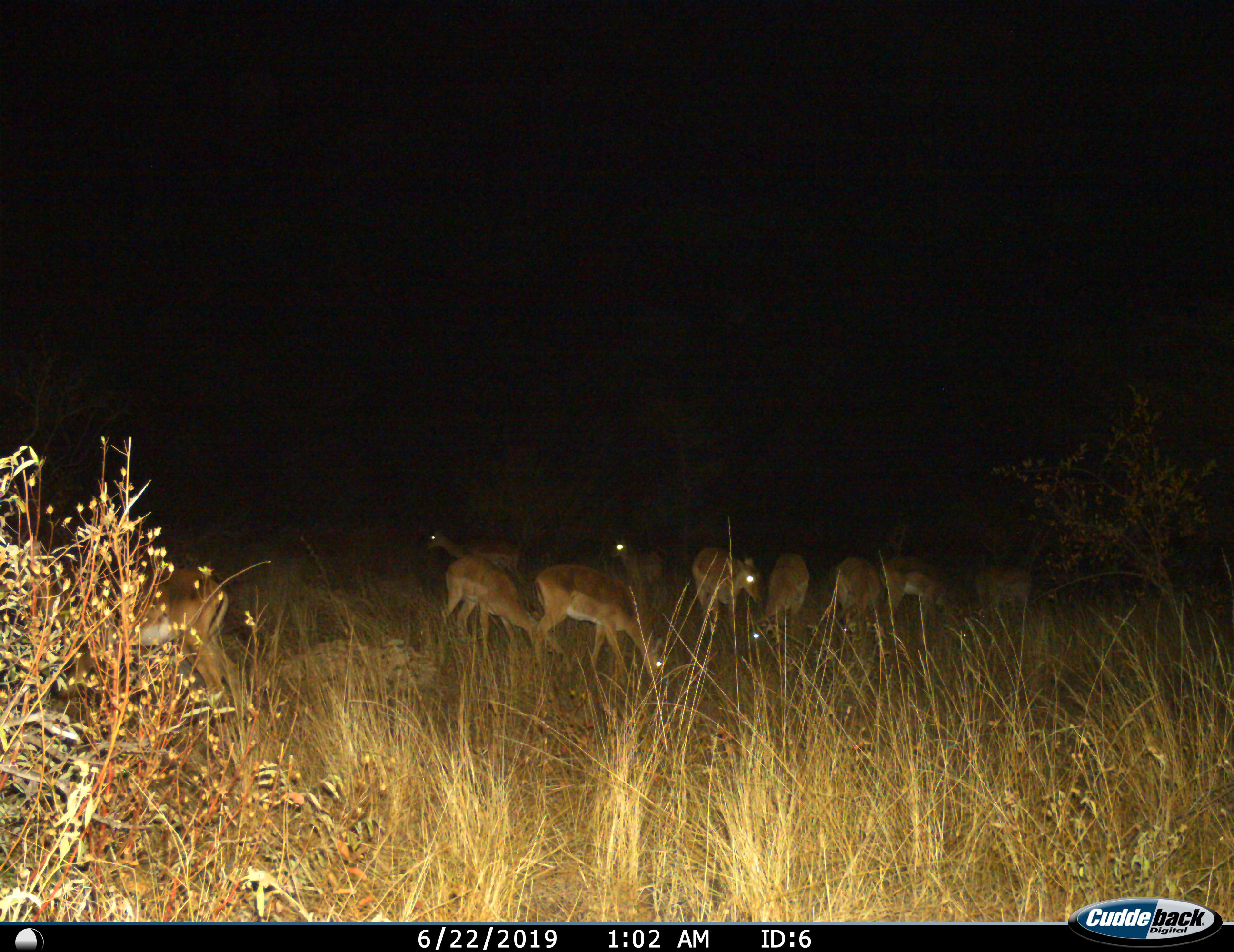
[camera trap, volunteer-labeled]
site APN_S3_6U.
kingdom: Animalia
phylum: Chordata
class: Mammalia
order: Artiodactyla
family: Bovidae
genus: Aepyceros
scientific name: Aepyceros melampus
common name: impala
Impala (Aepyceros melampus), count 9. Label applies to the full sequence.